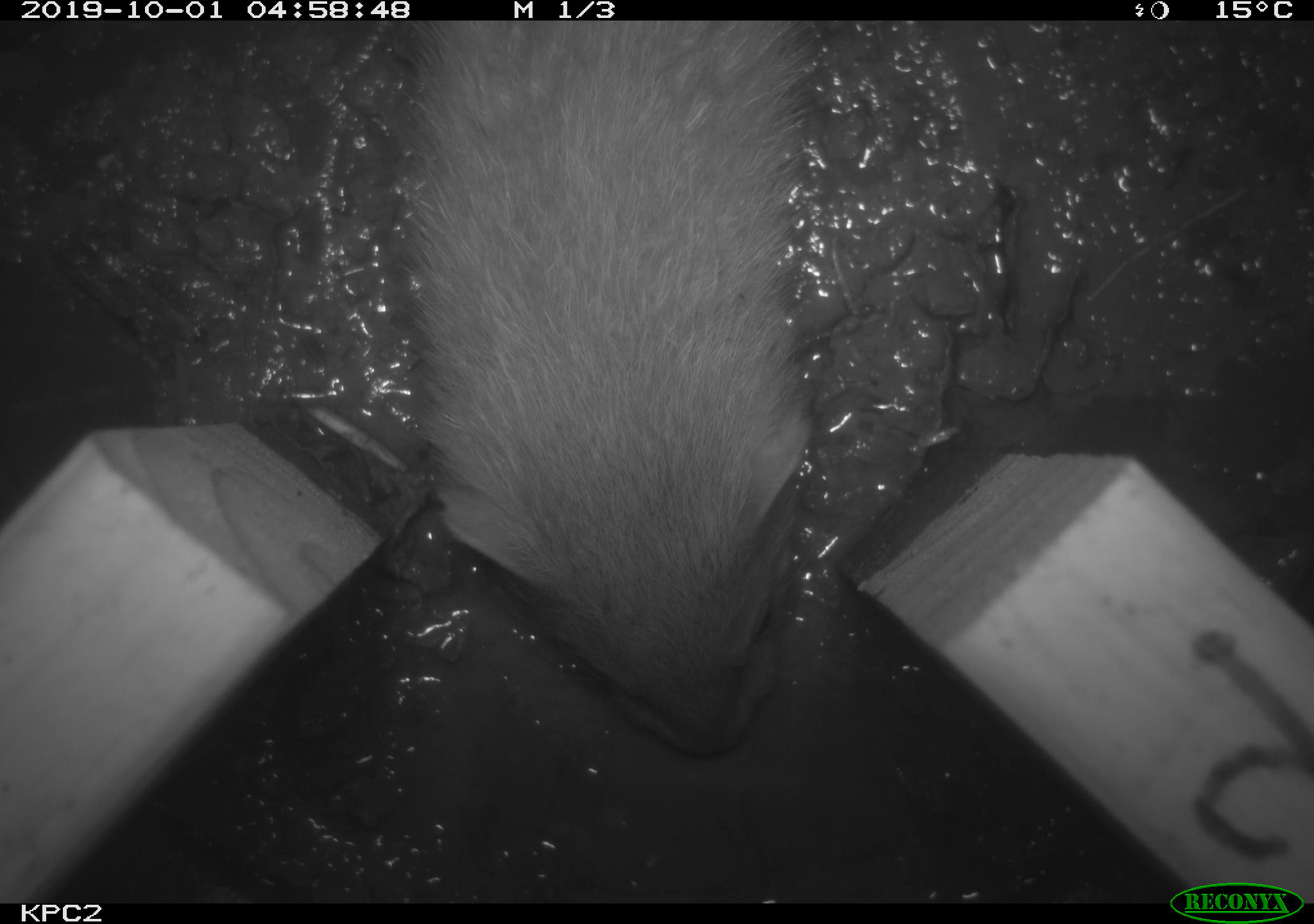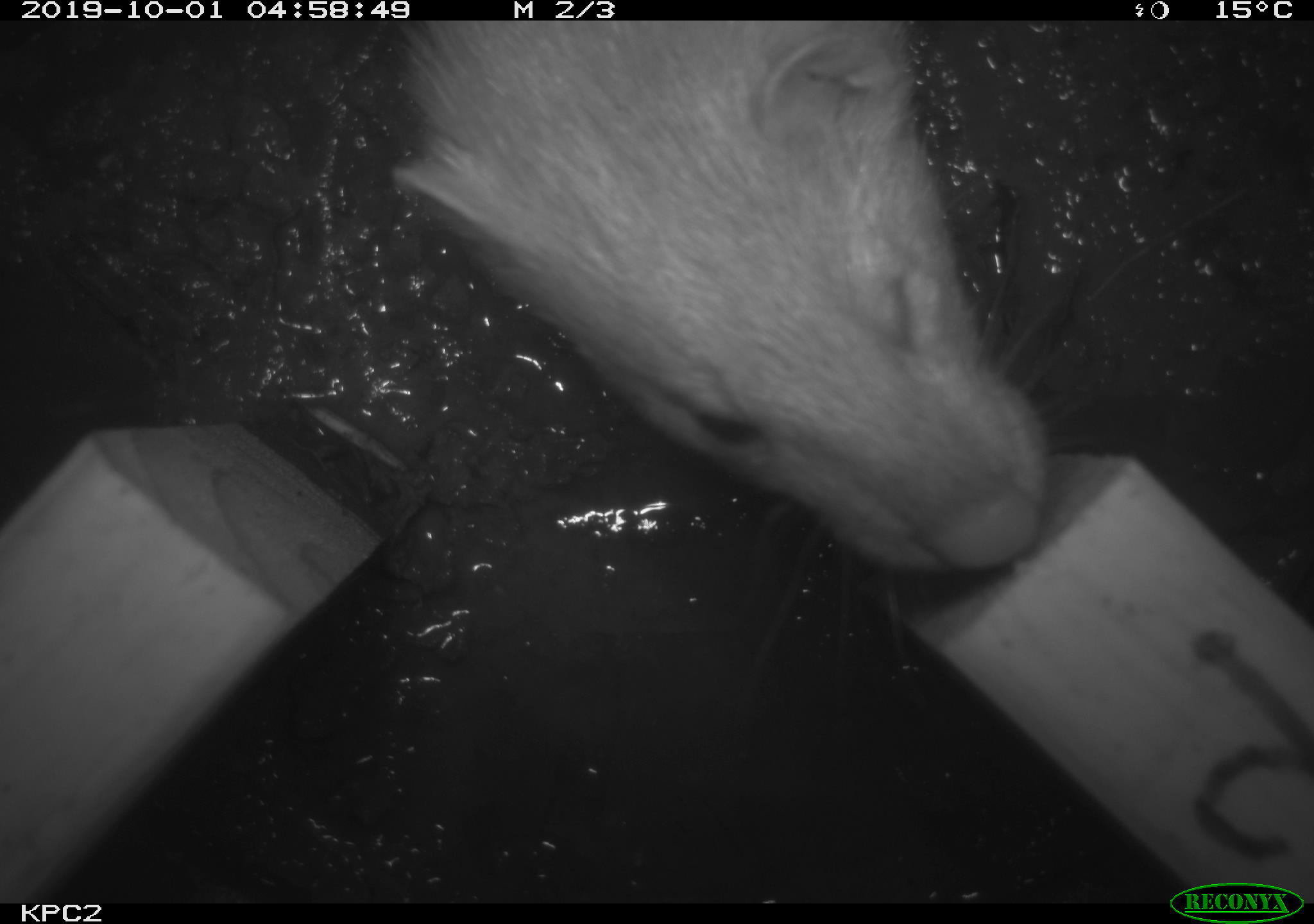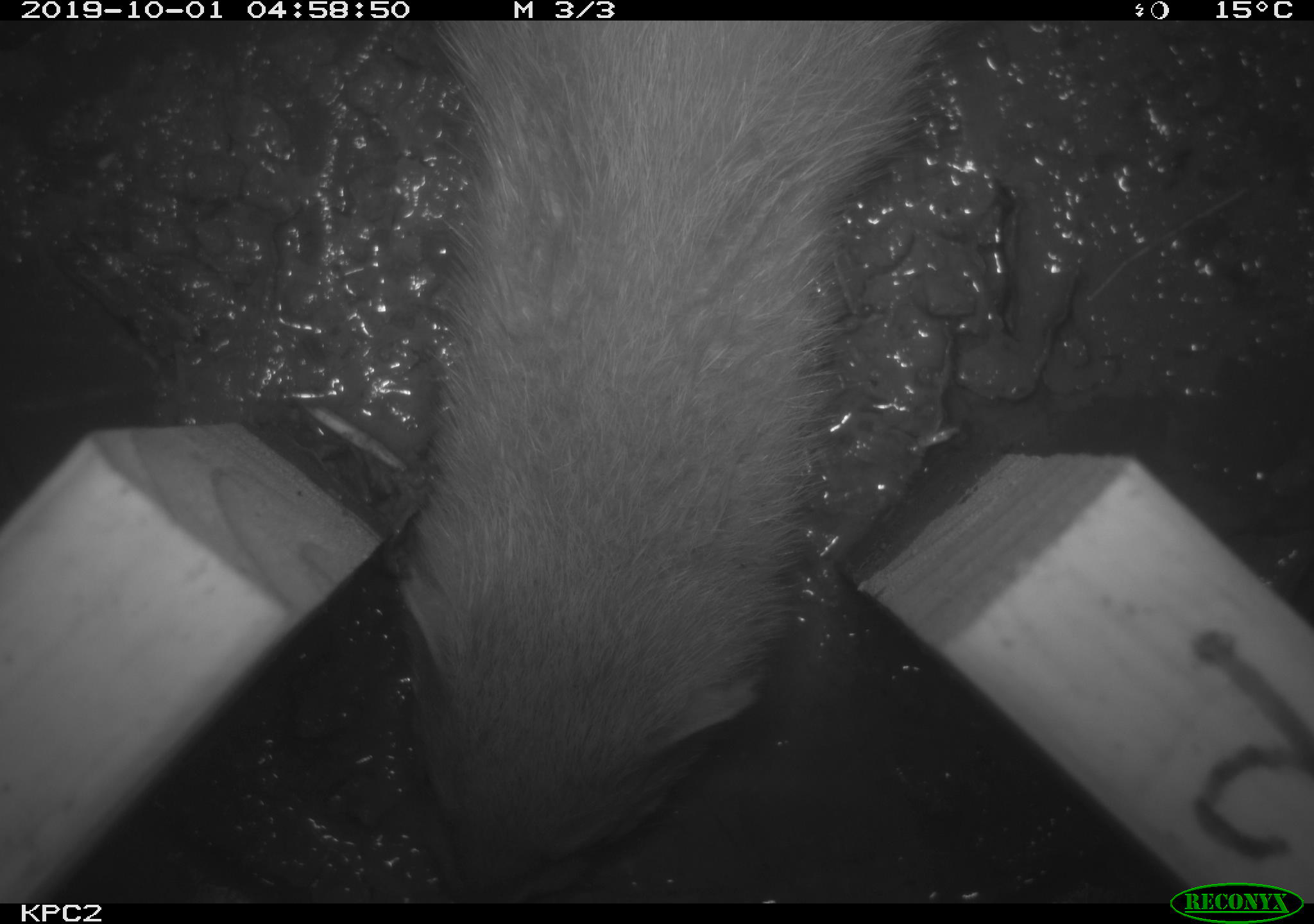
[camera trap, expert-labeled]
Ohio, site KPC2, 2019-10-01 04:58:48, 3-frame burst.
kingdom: Animalia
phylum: Chordata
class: Mammalia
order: Carnivora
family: Mustelidae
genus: Neogale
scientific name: Neogale frenata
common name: long-tailed weasel